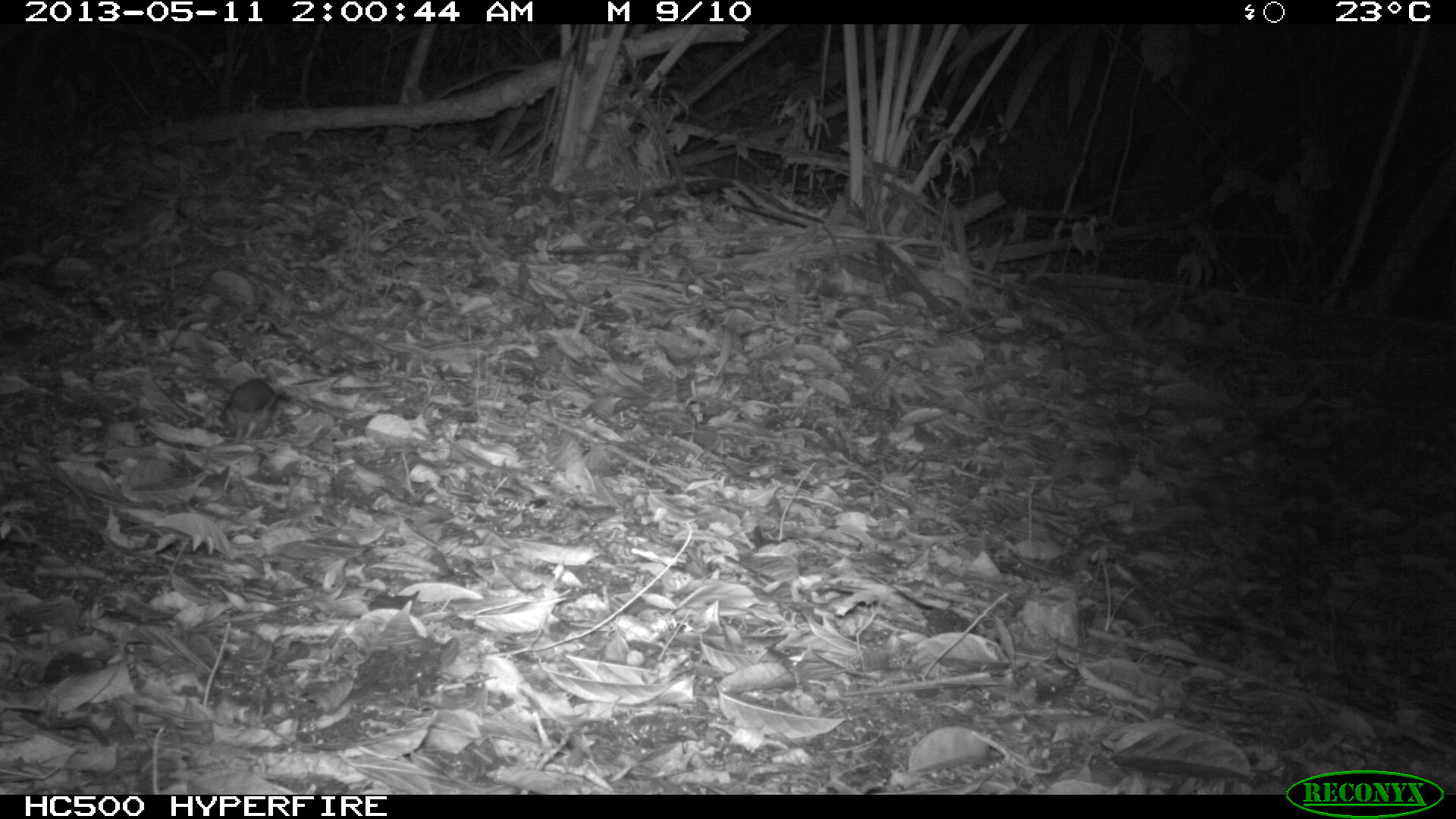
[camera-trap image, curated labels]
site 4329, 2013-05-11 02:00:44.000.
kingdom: Animalia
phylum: Chordata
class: Mammalia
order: Rodentia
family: Cricetidae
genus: Peromyscus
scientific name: Peromyscus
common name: deermice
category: peromyscus sp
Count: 1.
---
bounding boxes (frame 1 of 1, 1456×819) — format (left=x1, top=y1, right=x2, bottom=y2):
peromyscus sp: (left=214, top=377, right=291, bottom=443)